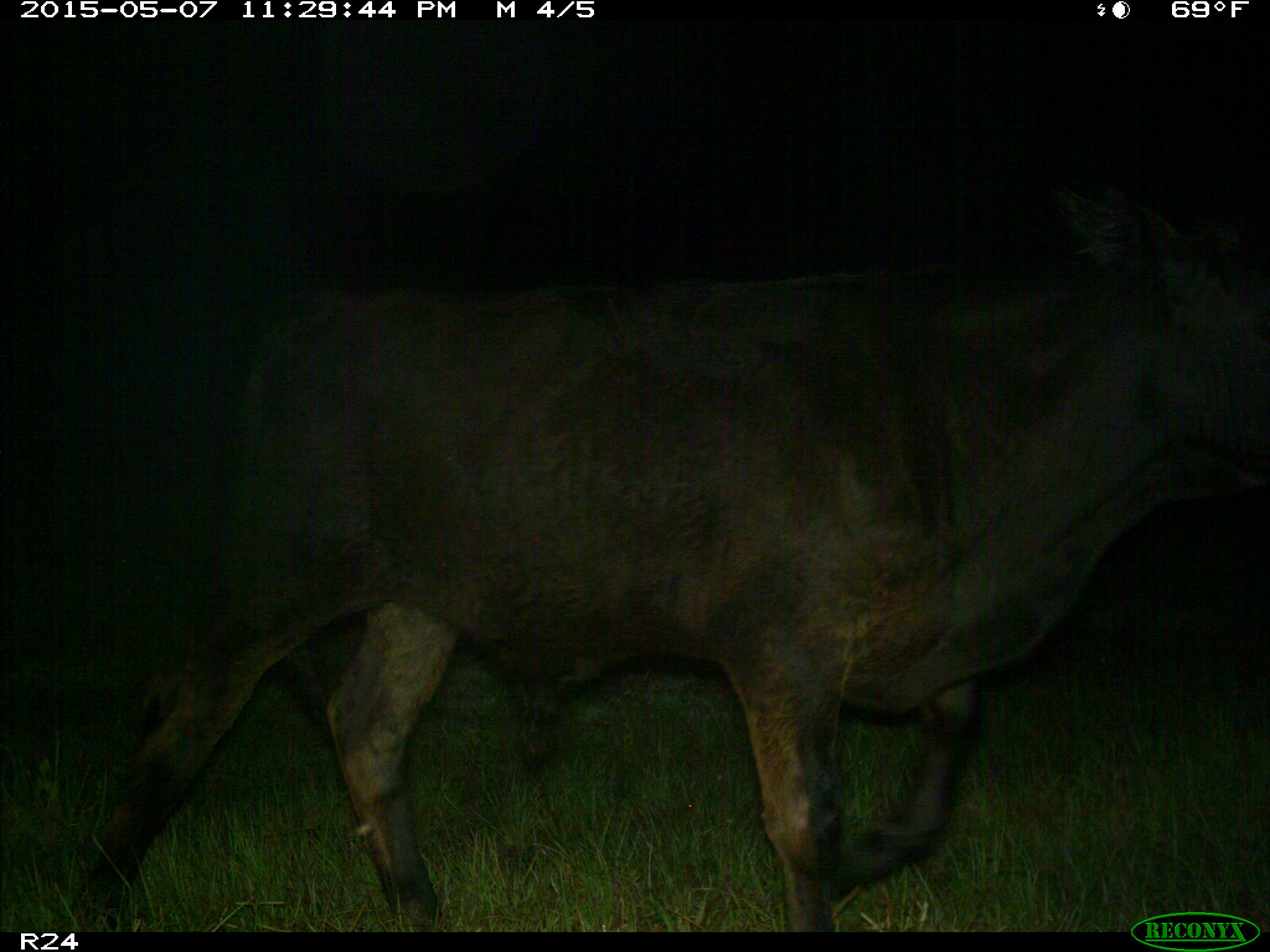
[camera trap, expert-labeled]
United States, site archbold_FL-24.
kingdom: Animalia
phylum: Chordata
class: Mammalia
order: Artiodactyla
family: Bovidae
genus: Bos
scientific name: Bos taurus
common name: domestic cow